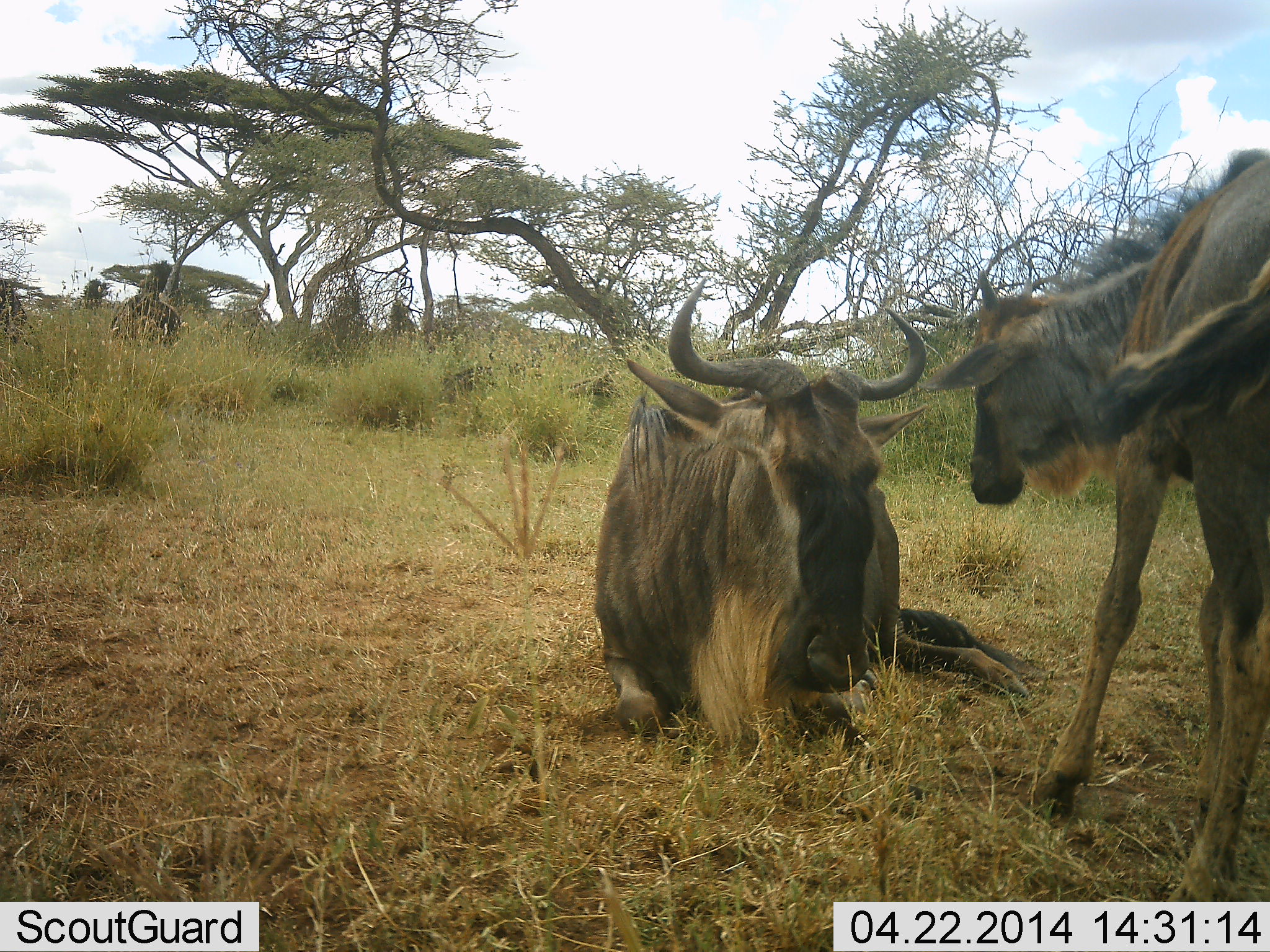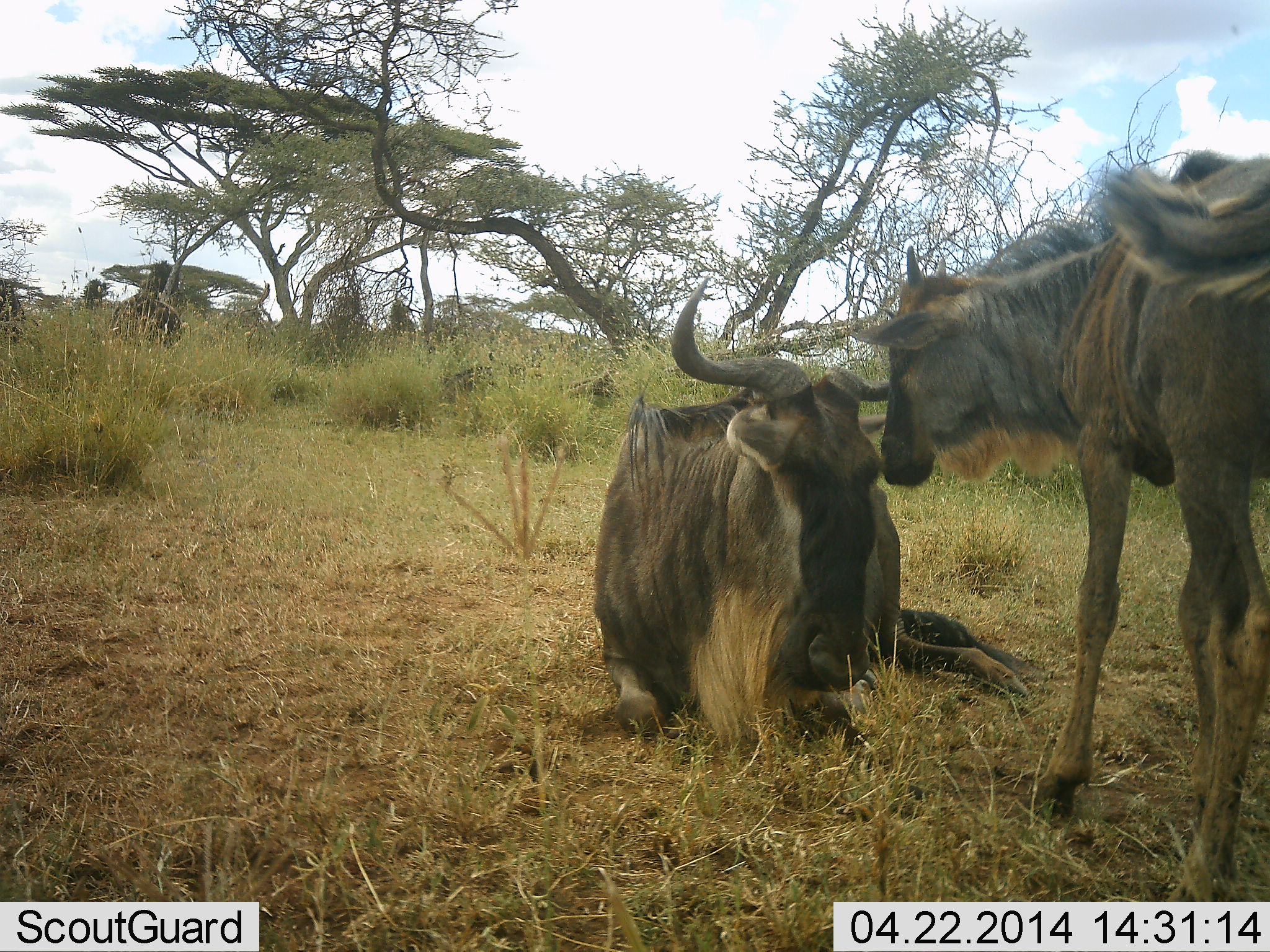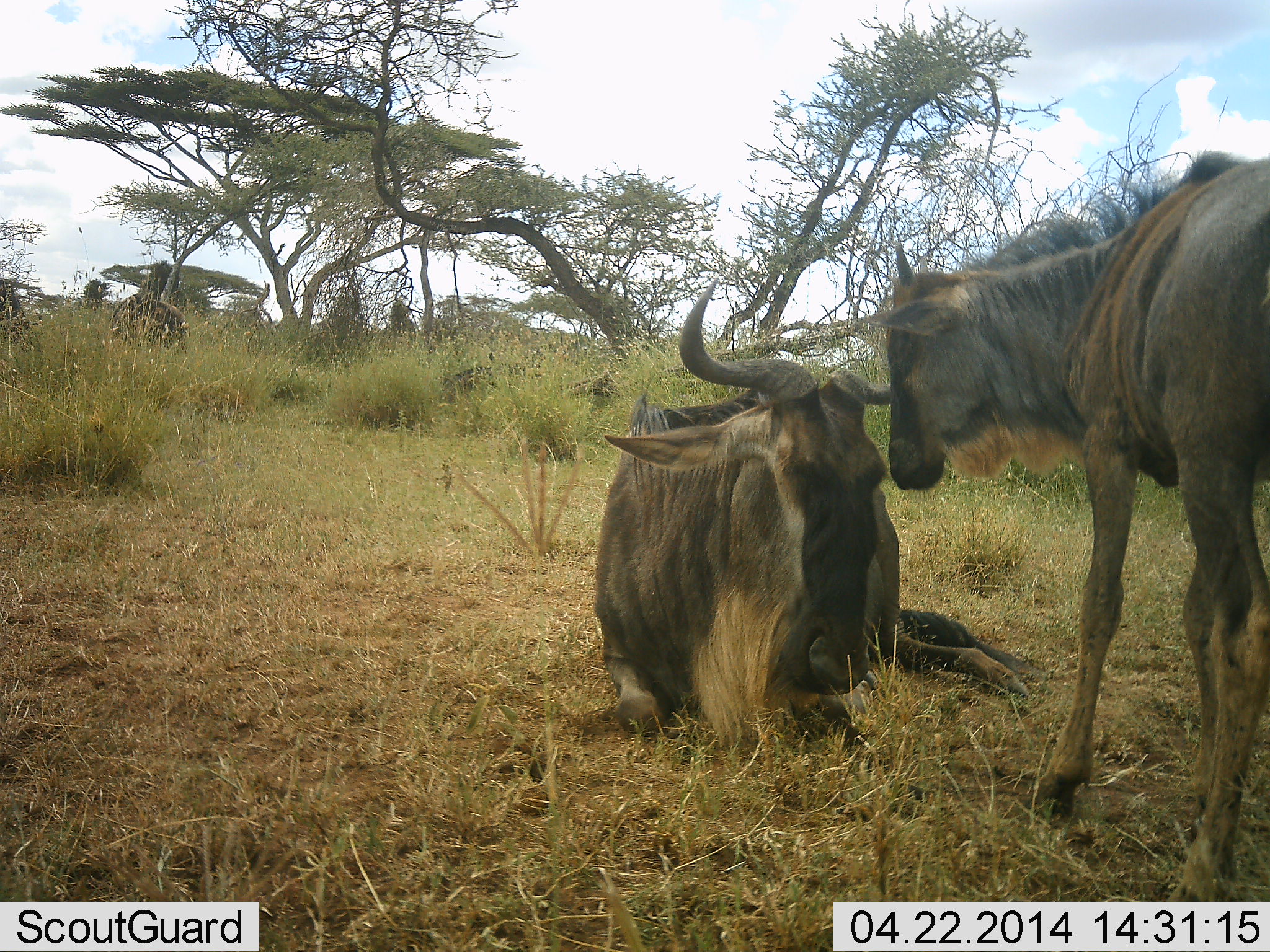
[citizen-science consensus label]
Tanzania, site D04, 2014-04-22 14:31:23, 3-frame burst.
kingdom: Animalia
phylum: Chordata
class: Mammalia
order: Artiodactyla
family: Bovidae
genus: Connochaetes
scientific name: Connochaetes taurinus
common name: blue wildebeest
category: wildebeest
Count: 2.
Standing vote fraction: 27%.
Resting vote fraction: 100%.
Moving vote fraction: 0%.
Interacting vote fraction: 27%.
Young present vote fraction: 91%.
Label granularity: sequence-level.